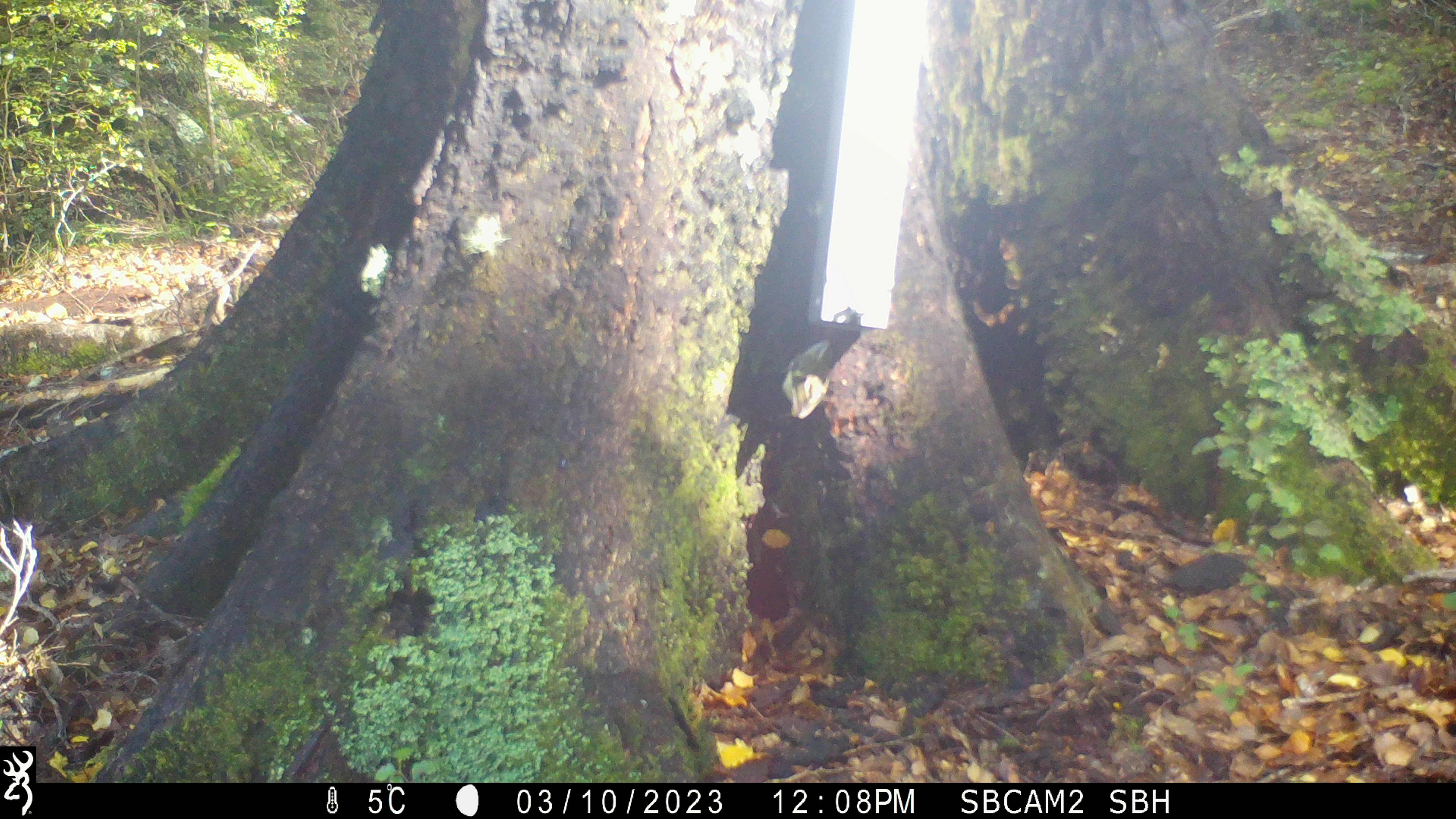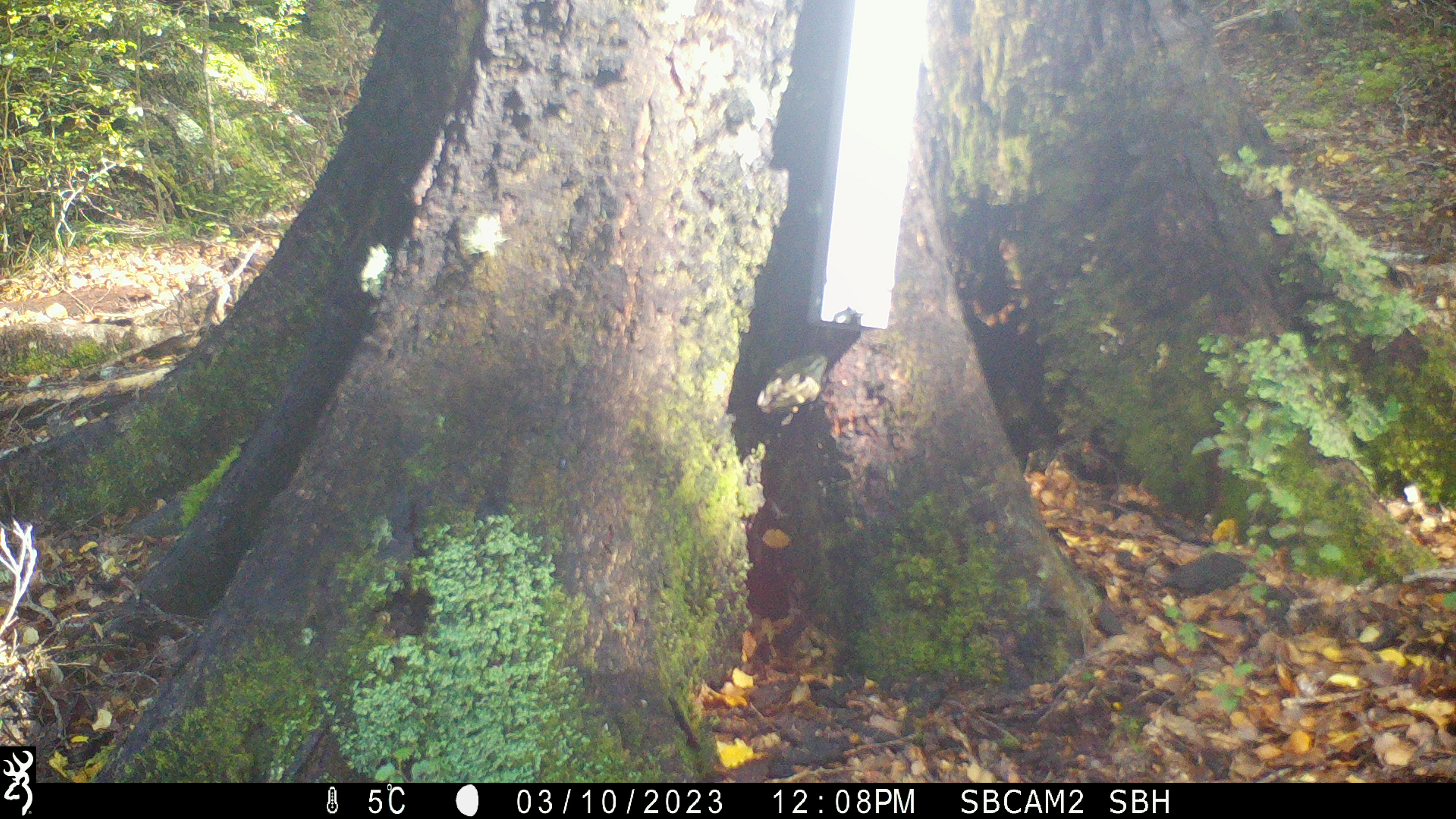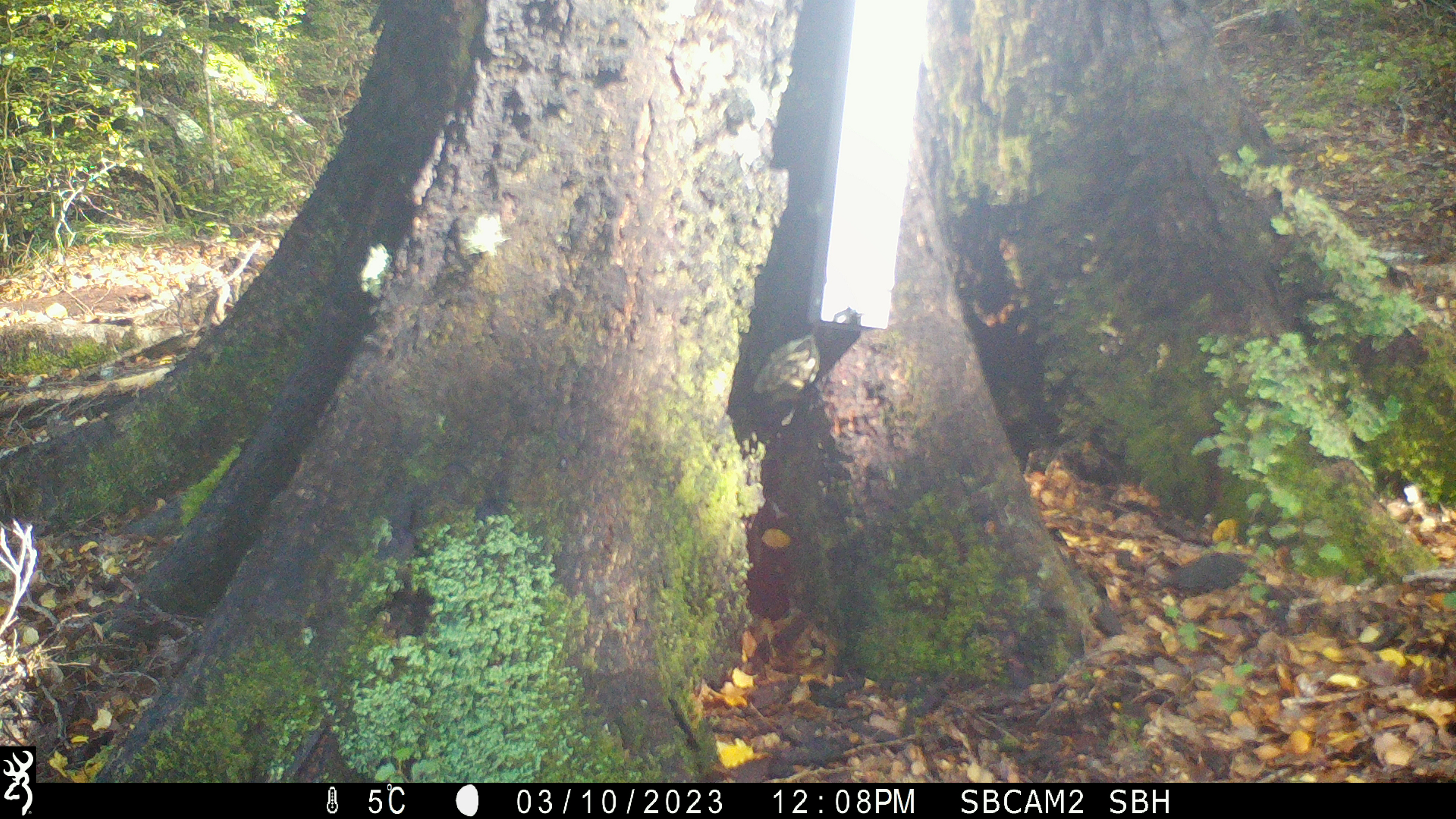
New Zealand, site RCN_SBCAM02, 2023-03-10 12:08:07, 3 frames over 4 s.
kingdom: Animalia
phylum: Chordata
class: Aves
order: Passeriformes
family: Acanthisittidae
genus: Acanthisitta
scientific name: Acanthisitta chloris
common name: rifleman